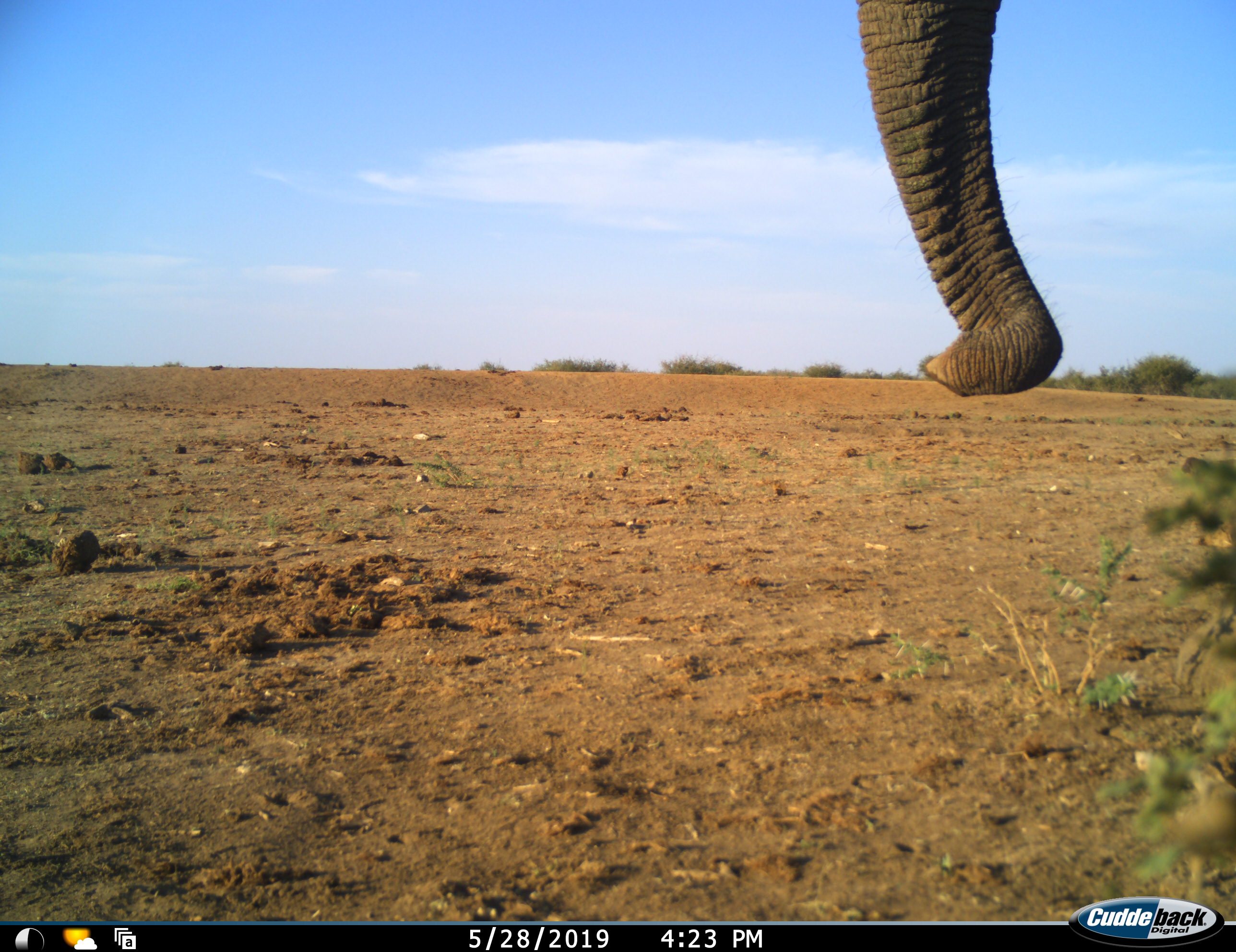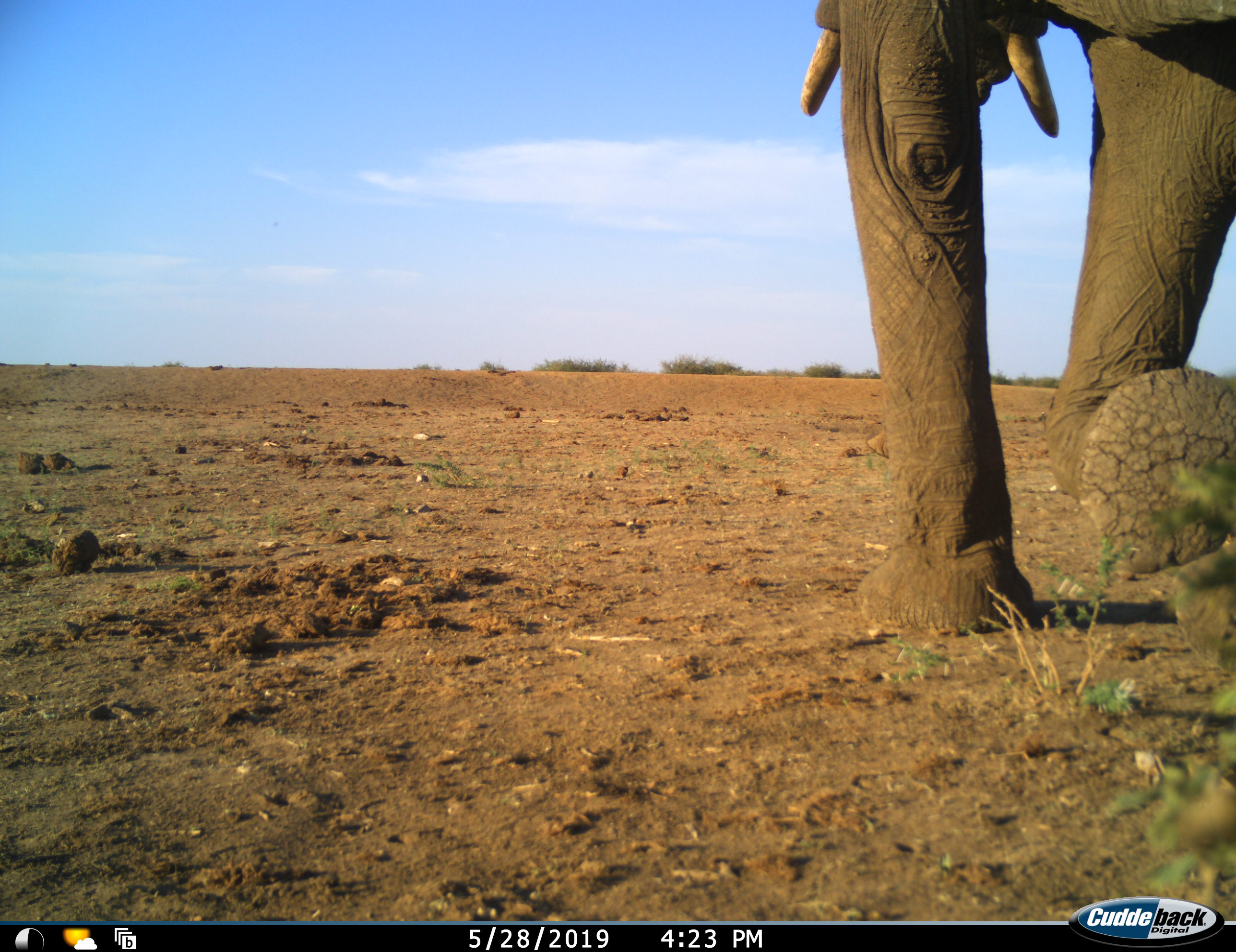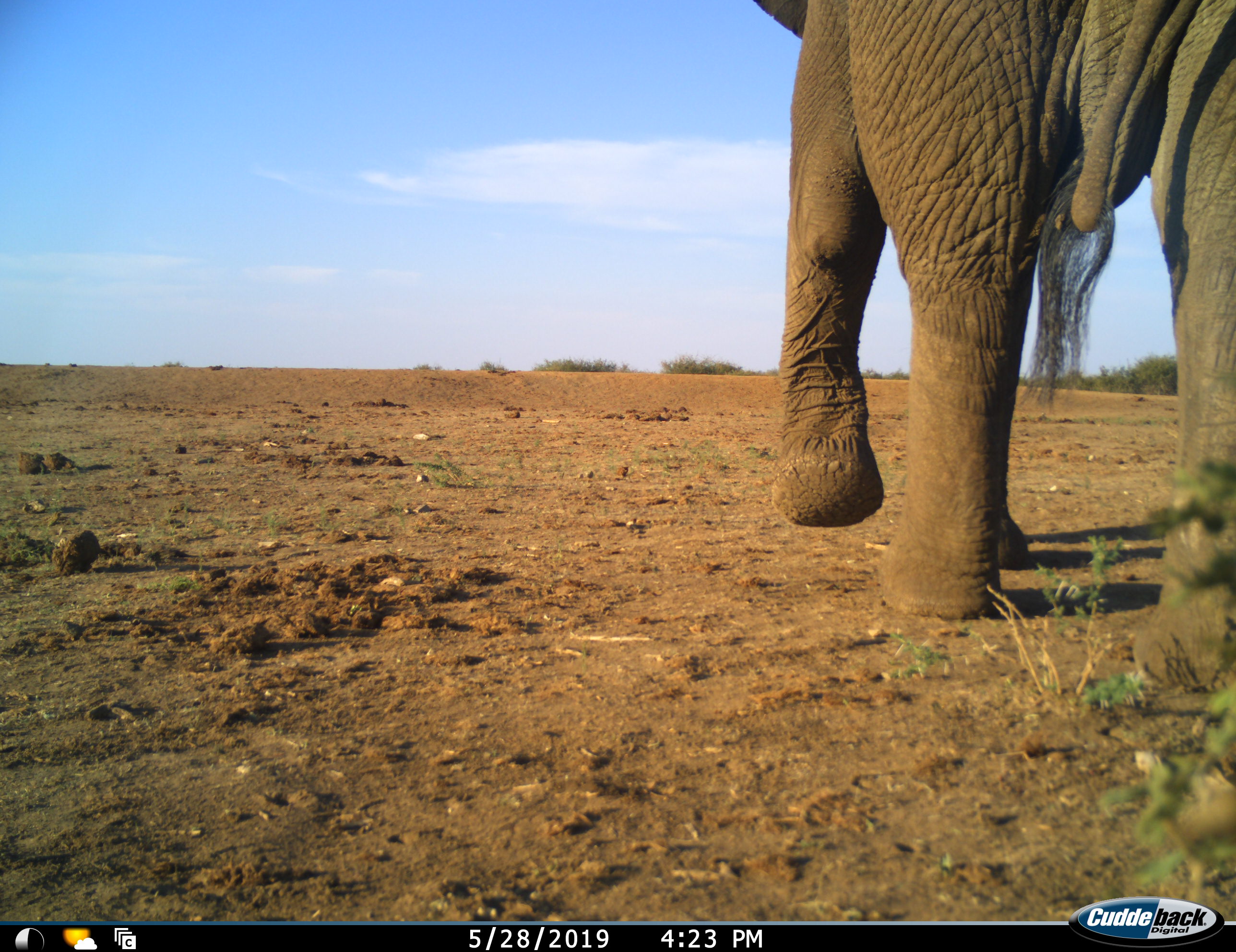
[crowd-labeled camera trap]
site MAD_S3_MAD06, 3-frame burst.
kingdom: Animalia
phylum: Chordata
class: Mammalia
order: Proboscidea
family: Elephantidae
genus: Loxodonta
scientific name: Loxodonta africana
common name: african bush elephant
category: elephant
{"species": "elephant (african bush elephant) (Loxodonta africana)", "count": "1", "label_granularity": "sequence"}